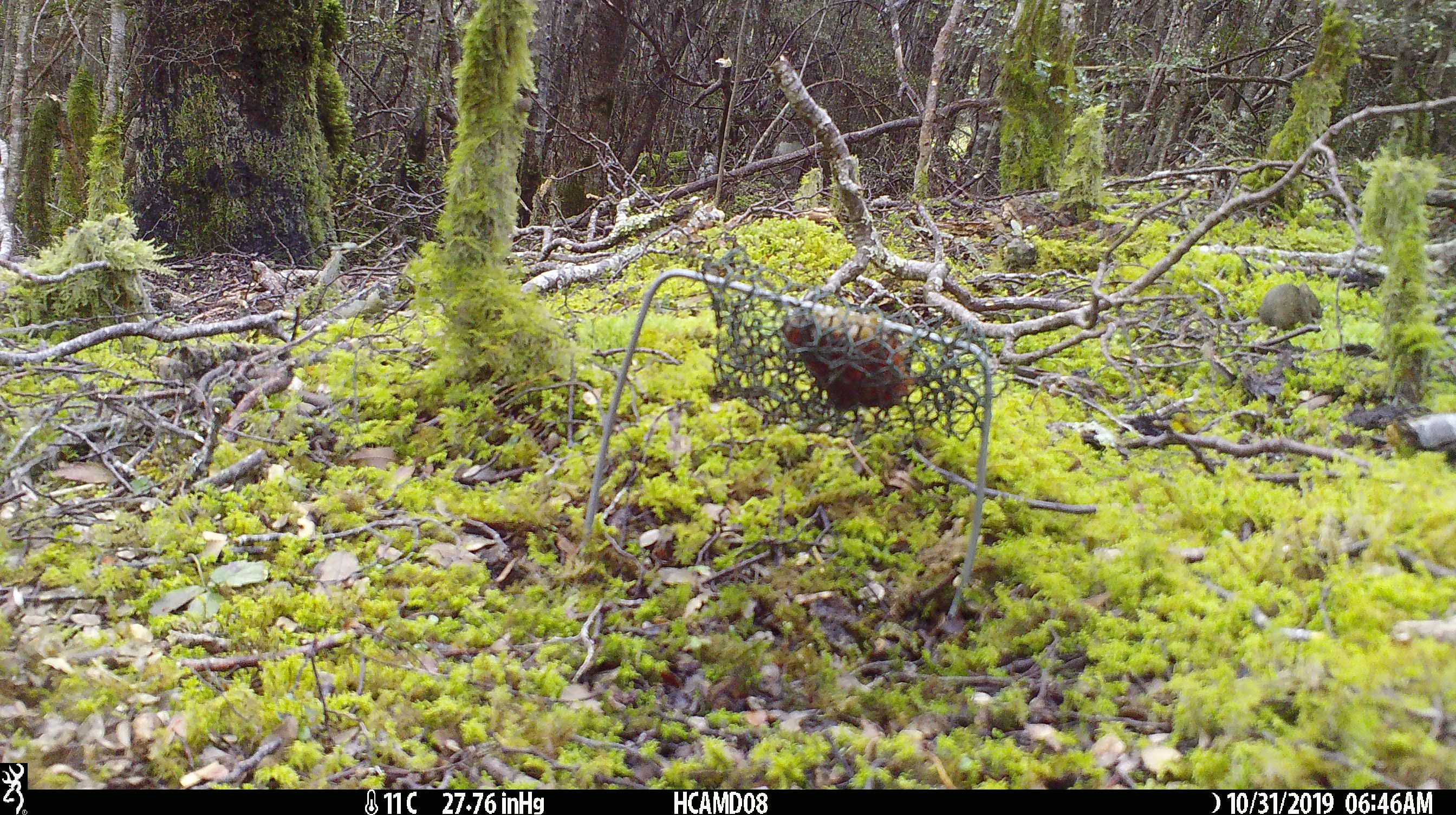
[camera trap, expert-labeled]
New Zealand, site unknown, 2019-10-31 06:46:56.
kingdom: Animalia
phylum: Chordata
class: Mammalia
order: Rodentia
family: Muridae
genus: Mus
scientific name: Mus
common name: mouse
Mouse (Mus).